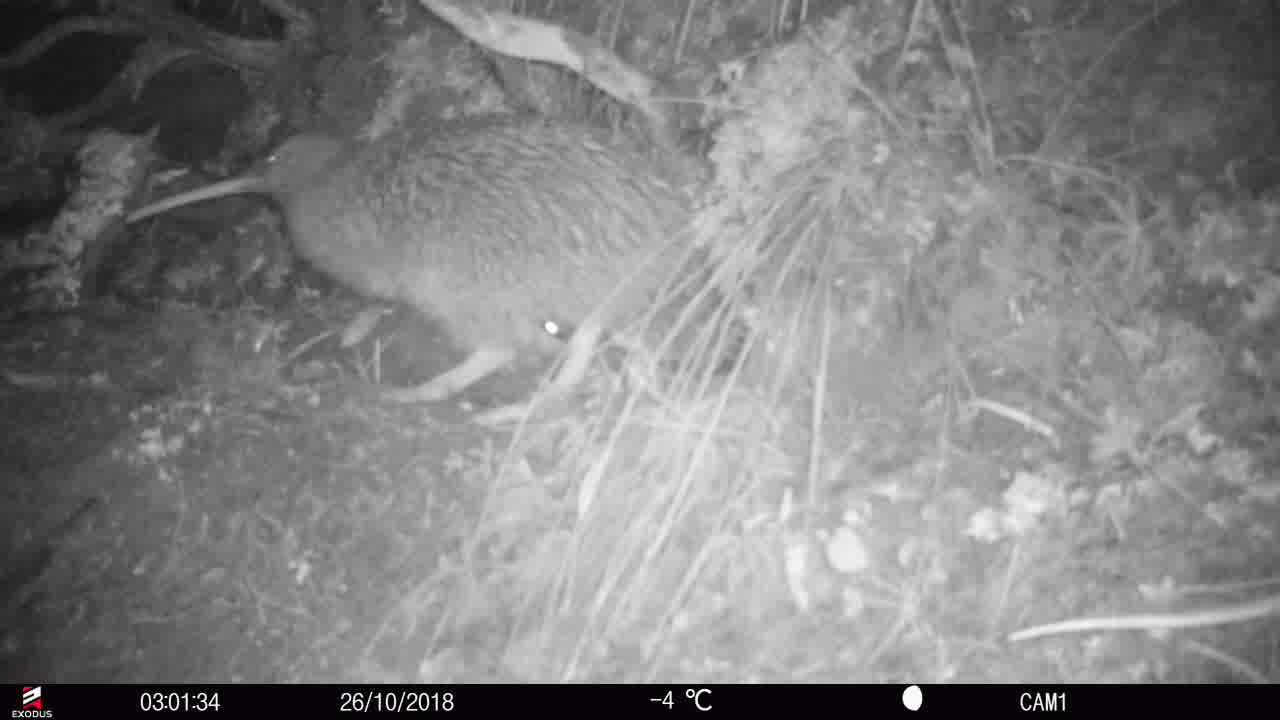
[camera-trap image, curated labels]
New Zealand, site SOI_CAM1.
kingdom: Animalia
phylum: Chordata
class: Aves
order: Apterygiformes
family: Apterygidae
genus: Apteryx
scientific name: Apteryx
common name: kiwi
Kiwi (Apteryx).